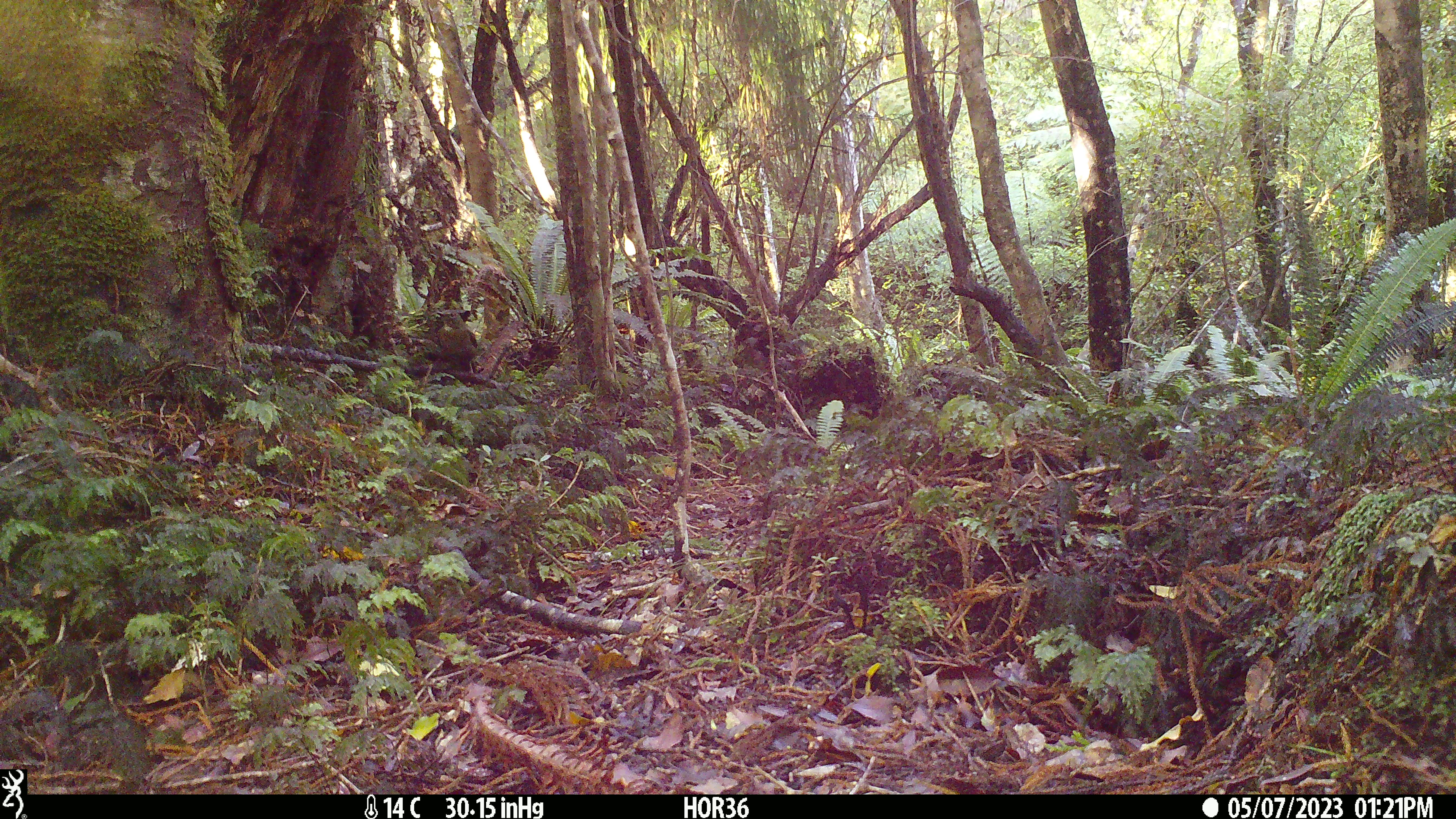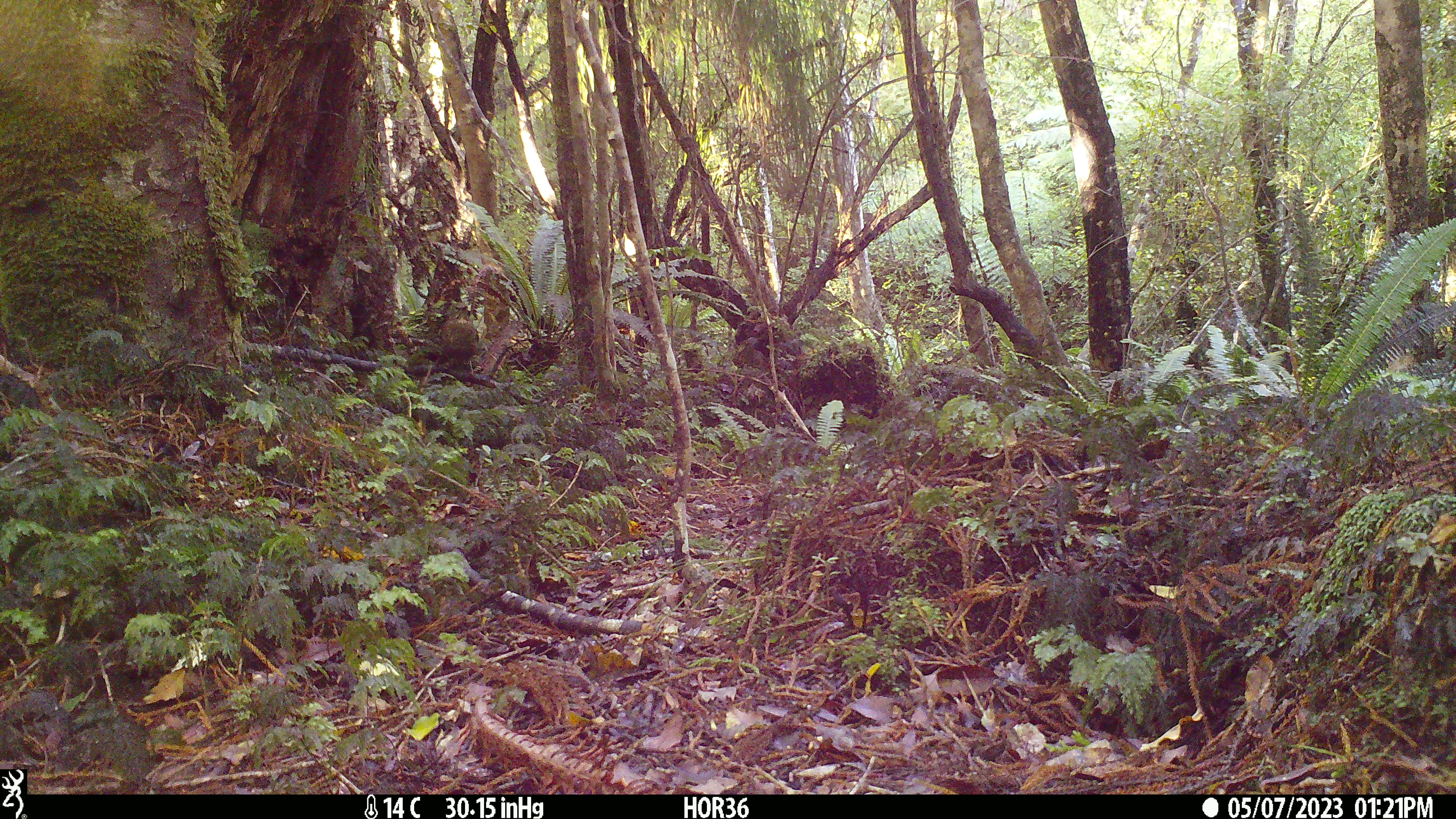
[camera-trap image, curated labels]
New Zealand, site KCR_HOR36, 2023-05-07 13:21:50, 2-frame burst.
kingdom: Animalia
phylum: Chordata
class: Aves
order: Passeriformes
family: Turdidae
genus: Turdus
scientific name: Turdus merula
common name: eurasian blackbird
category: blackbird